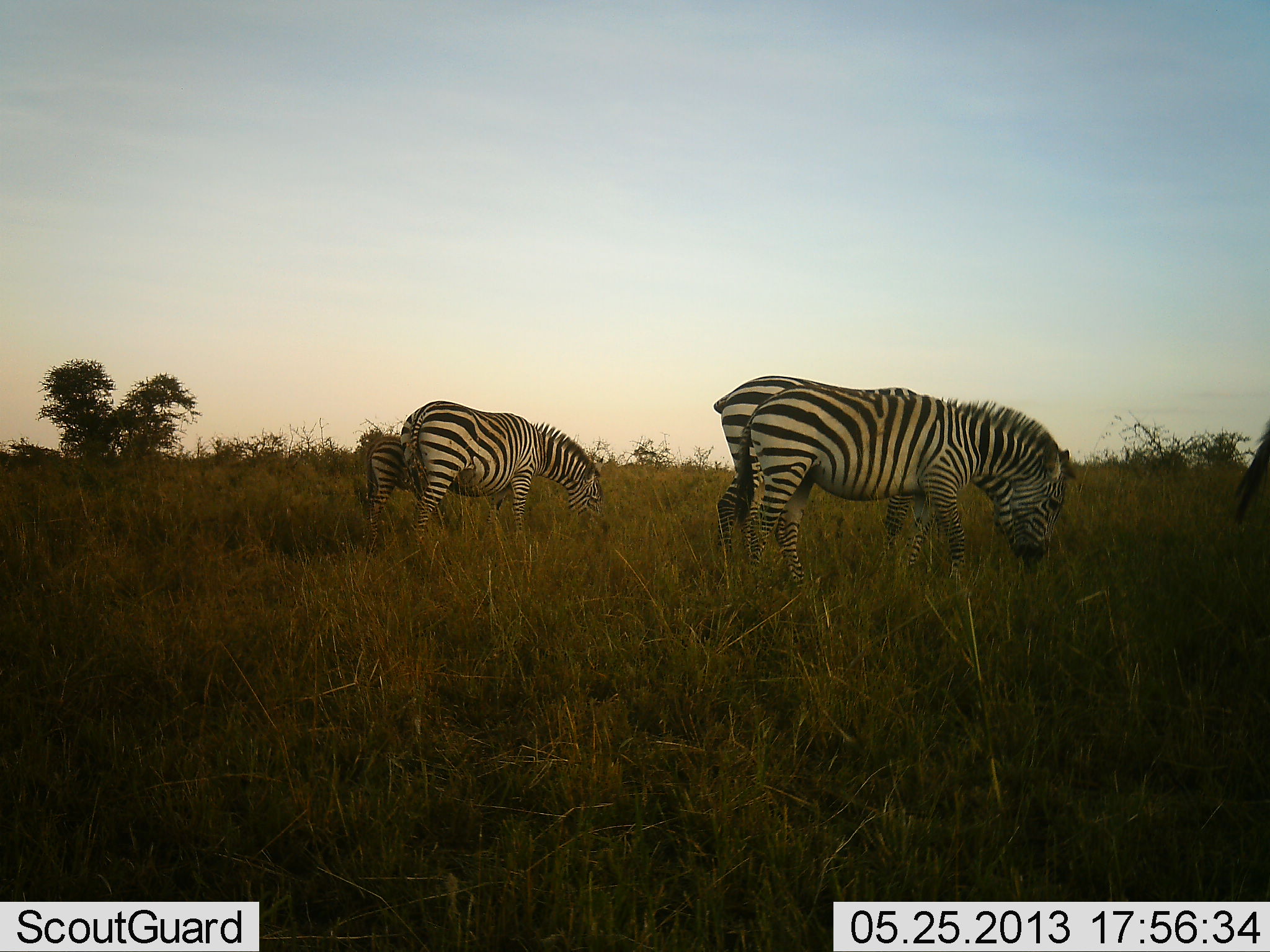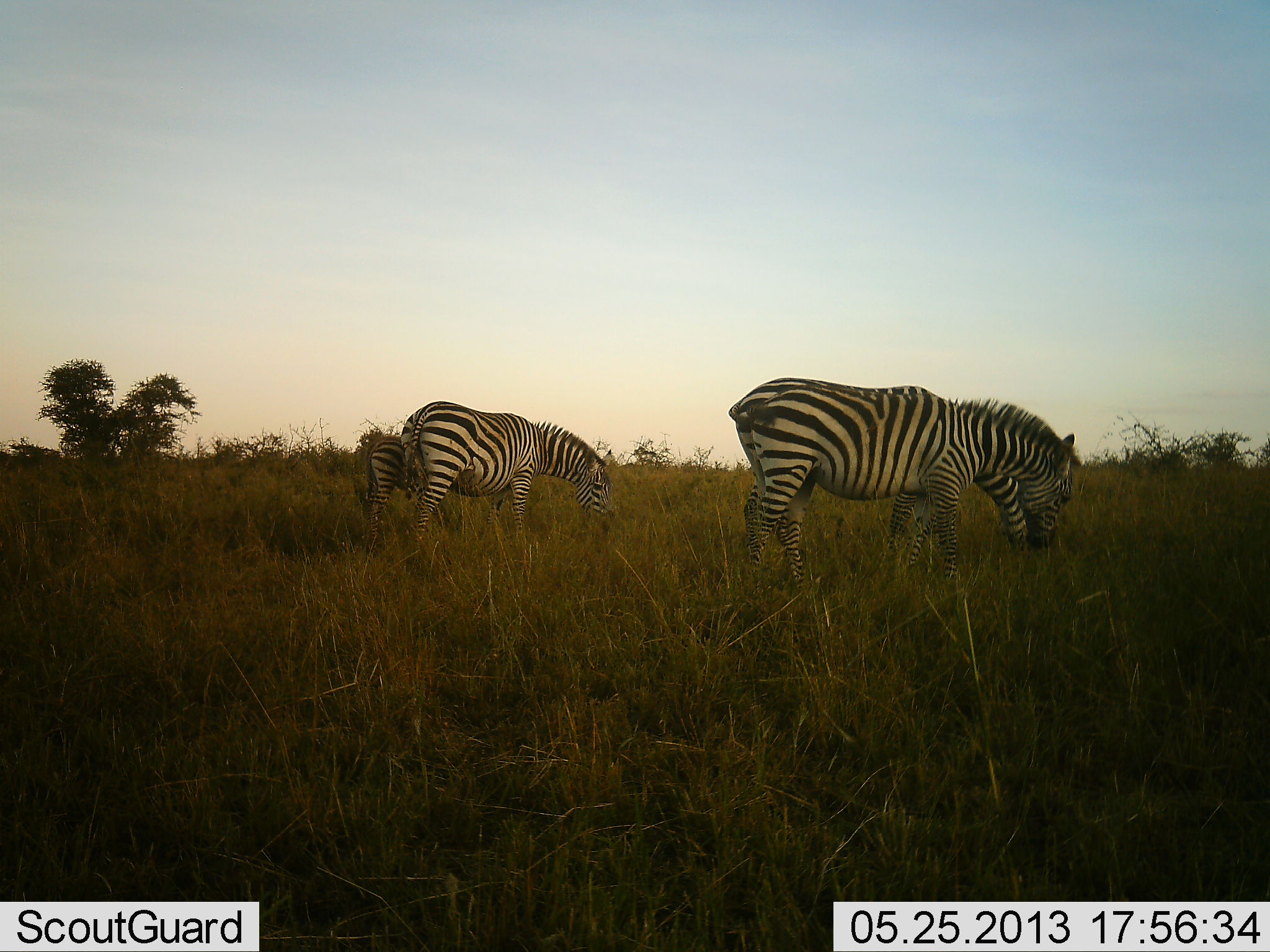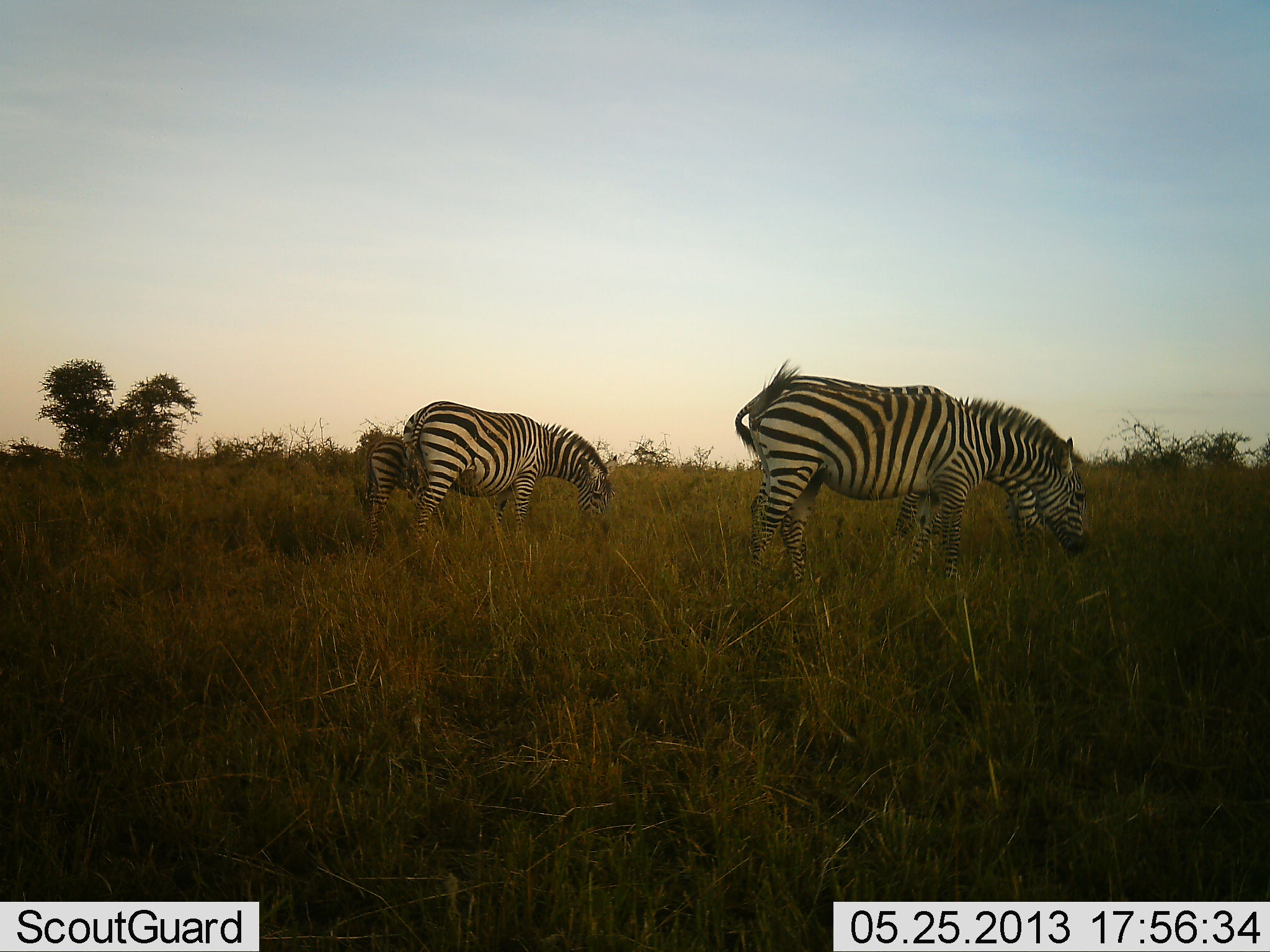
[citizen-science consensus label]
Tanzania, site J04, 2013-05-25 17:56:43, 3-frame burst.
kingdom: Animalia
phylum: Chordata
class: Mammalia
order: Perissodactyla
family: Equidae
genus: Equus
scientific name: Equus quagga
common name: plains zebra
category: zebra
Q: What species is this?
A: Zebra (plains zebra) (Equus quagga).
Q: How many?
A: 4.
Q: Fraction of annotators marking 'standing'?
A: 20%.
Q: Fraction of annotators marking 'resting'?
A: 10%.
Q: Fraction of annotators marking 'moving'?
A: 10%.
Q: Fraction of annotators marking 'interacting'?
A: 0%.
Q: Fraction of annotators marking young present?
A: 30%.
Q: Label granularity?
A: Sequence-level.